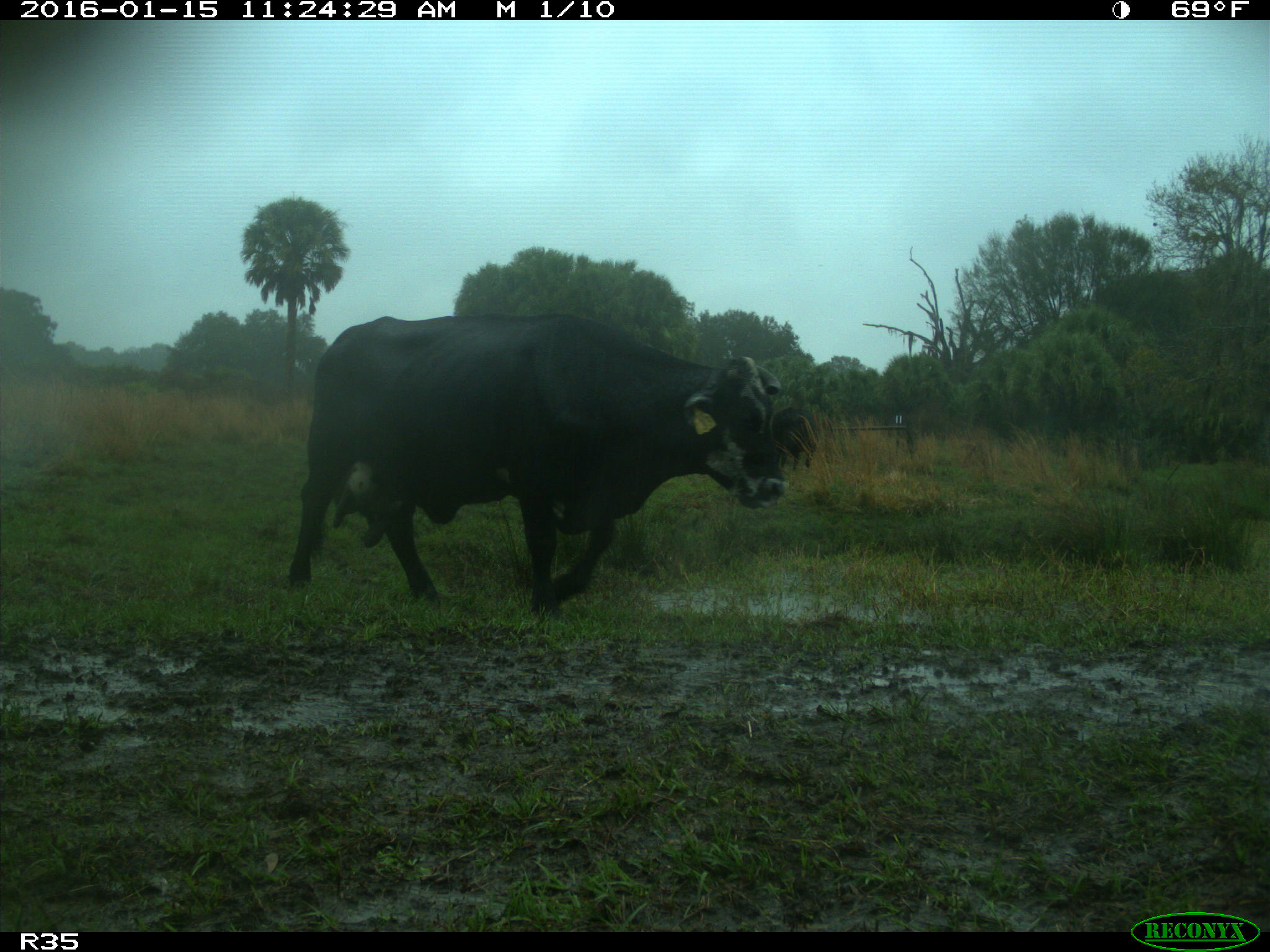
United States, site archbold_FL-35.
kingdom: Animalia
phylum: Chordata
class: Mammalia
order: Artiodactyla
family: Bovidae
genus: Bos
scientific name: Bos taurus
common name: domestic cow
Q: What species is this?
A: Bos taurus (domestic cow).